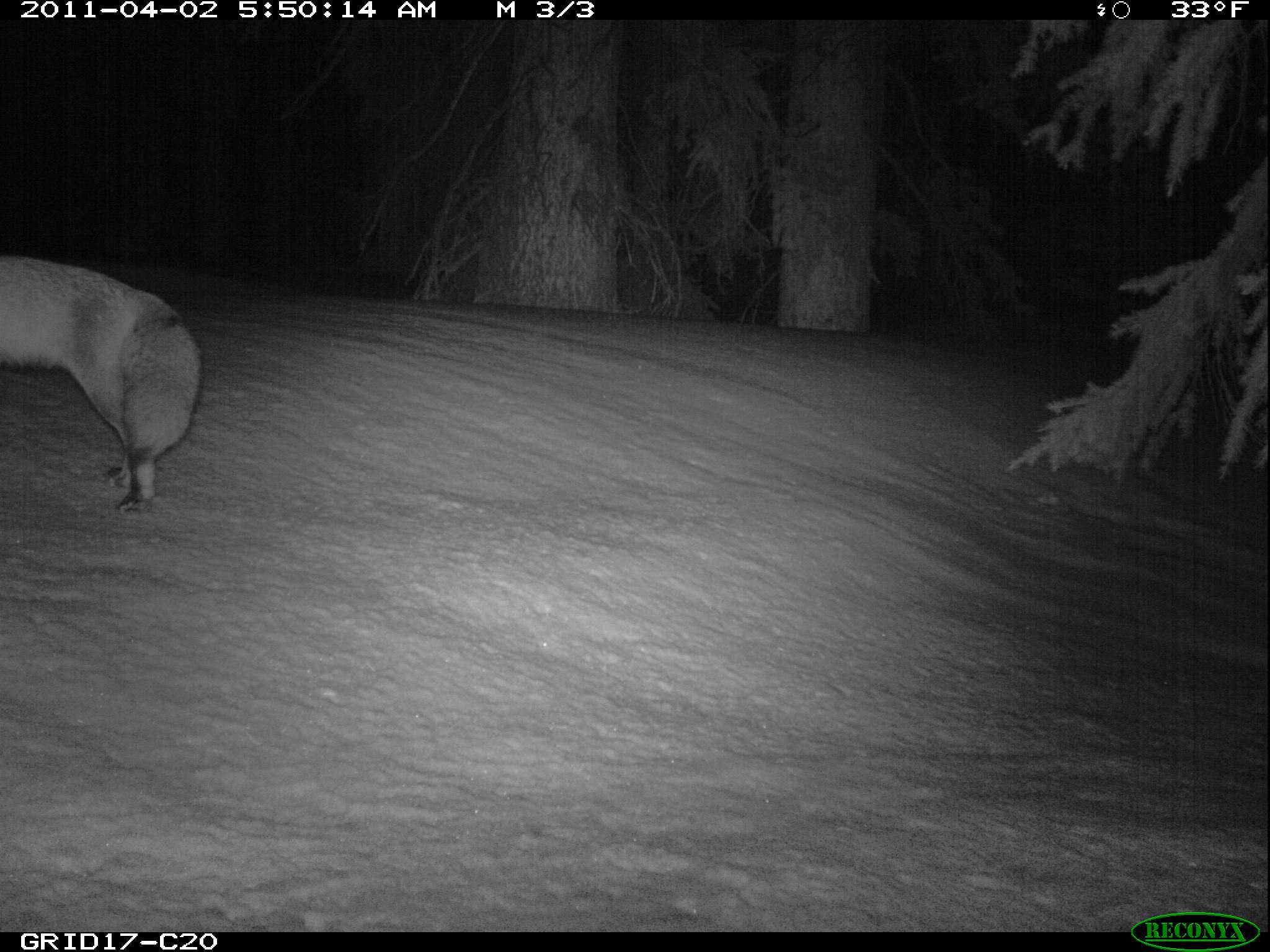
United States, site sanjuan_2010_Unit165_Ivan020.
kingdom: Animalia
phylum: Chordata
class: Mammalia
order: Carnivora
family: Canidae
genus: Vulpes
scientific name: Vulpes vulpes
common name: red fox